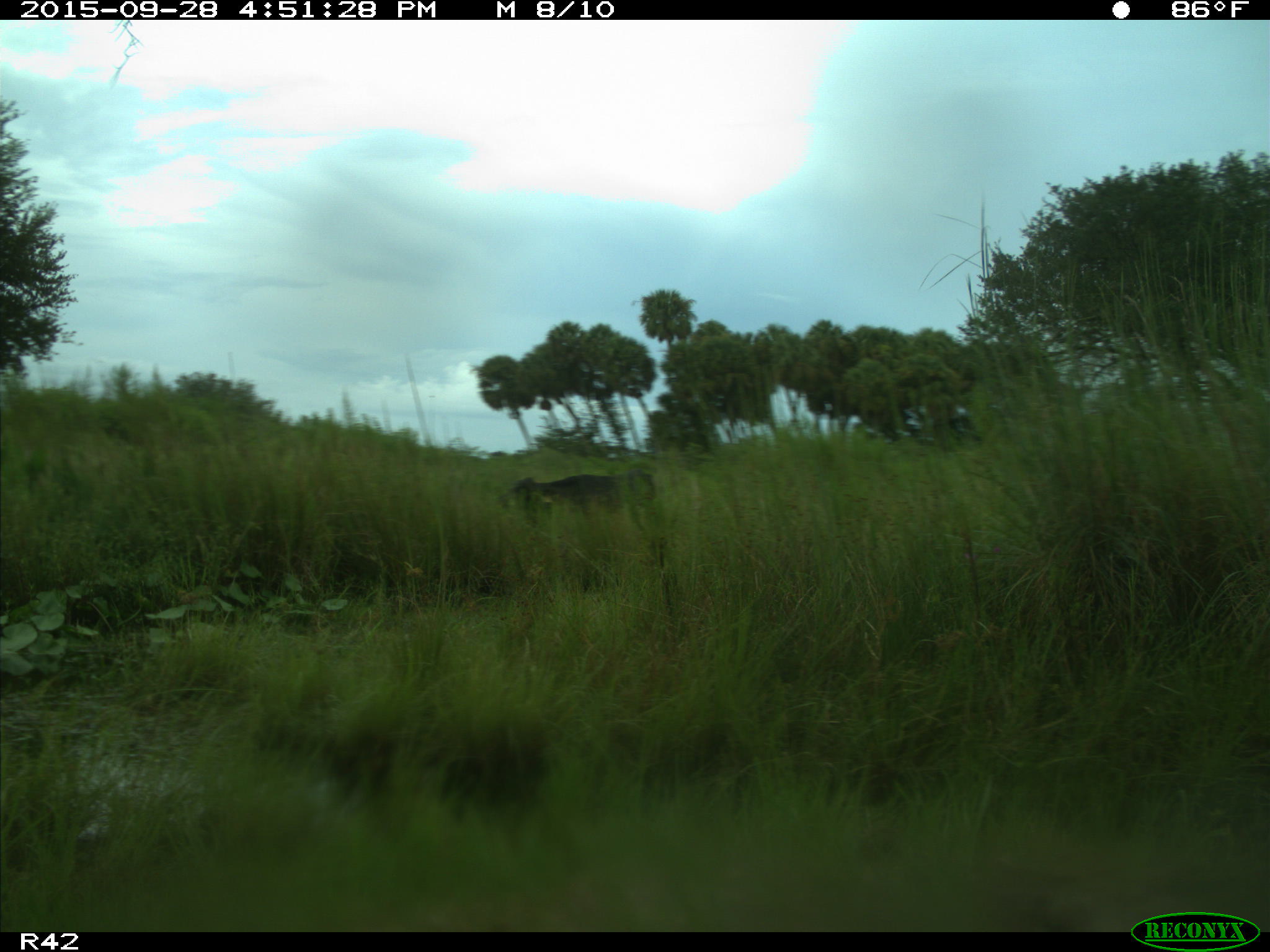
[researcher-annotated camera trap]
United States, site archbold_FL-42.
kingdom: Animalia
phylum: Chordata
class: Mammalia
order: Artiodactyla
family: Bovidae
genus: Bos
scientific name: Bos taurus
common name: domestic cow